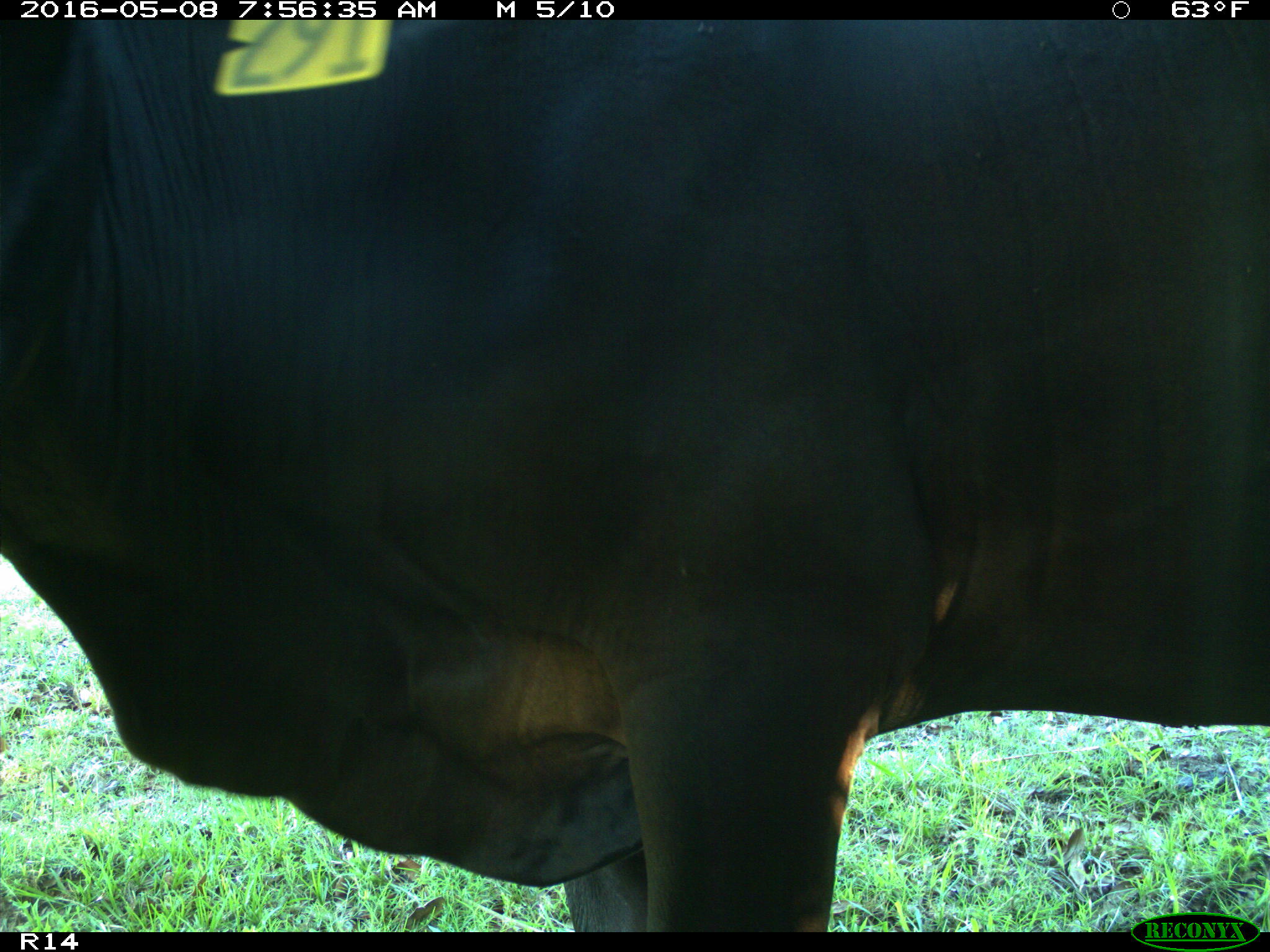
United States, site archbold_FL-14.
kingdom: Animalia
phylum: Chordata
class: Mammalia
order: Artiodactyla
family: Bovidae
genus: Bos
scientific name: Bos taurus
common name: domestic cow